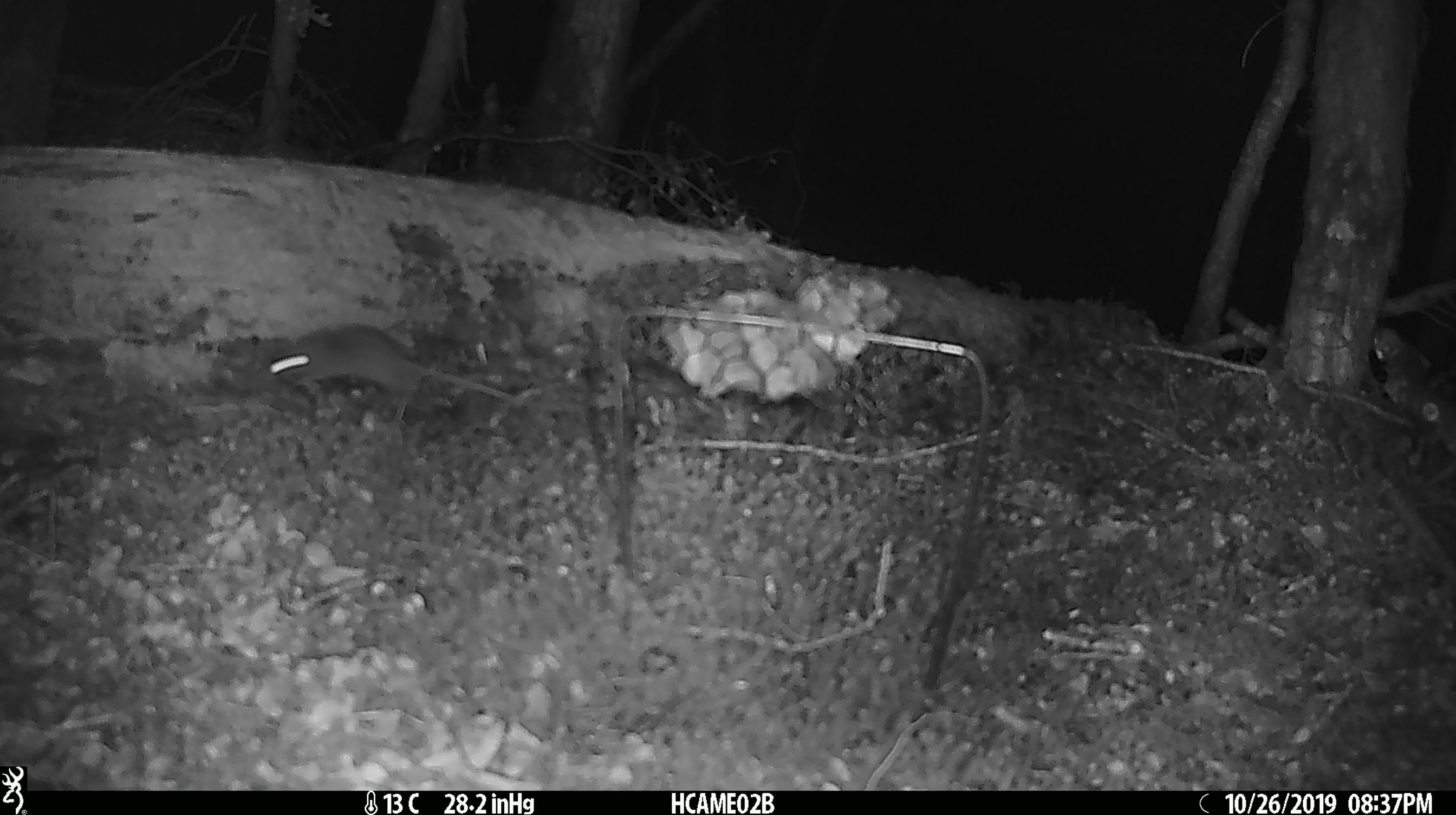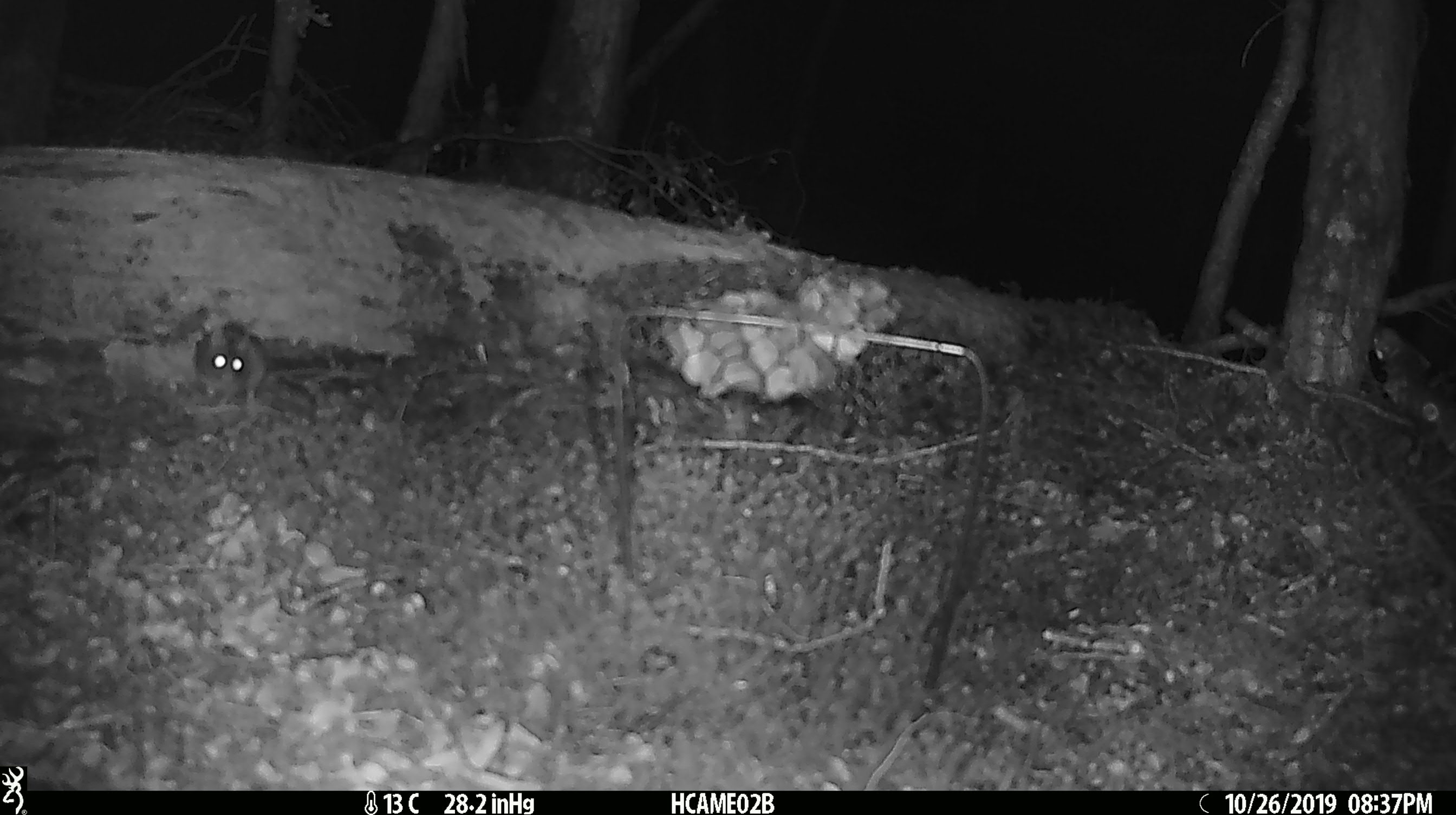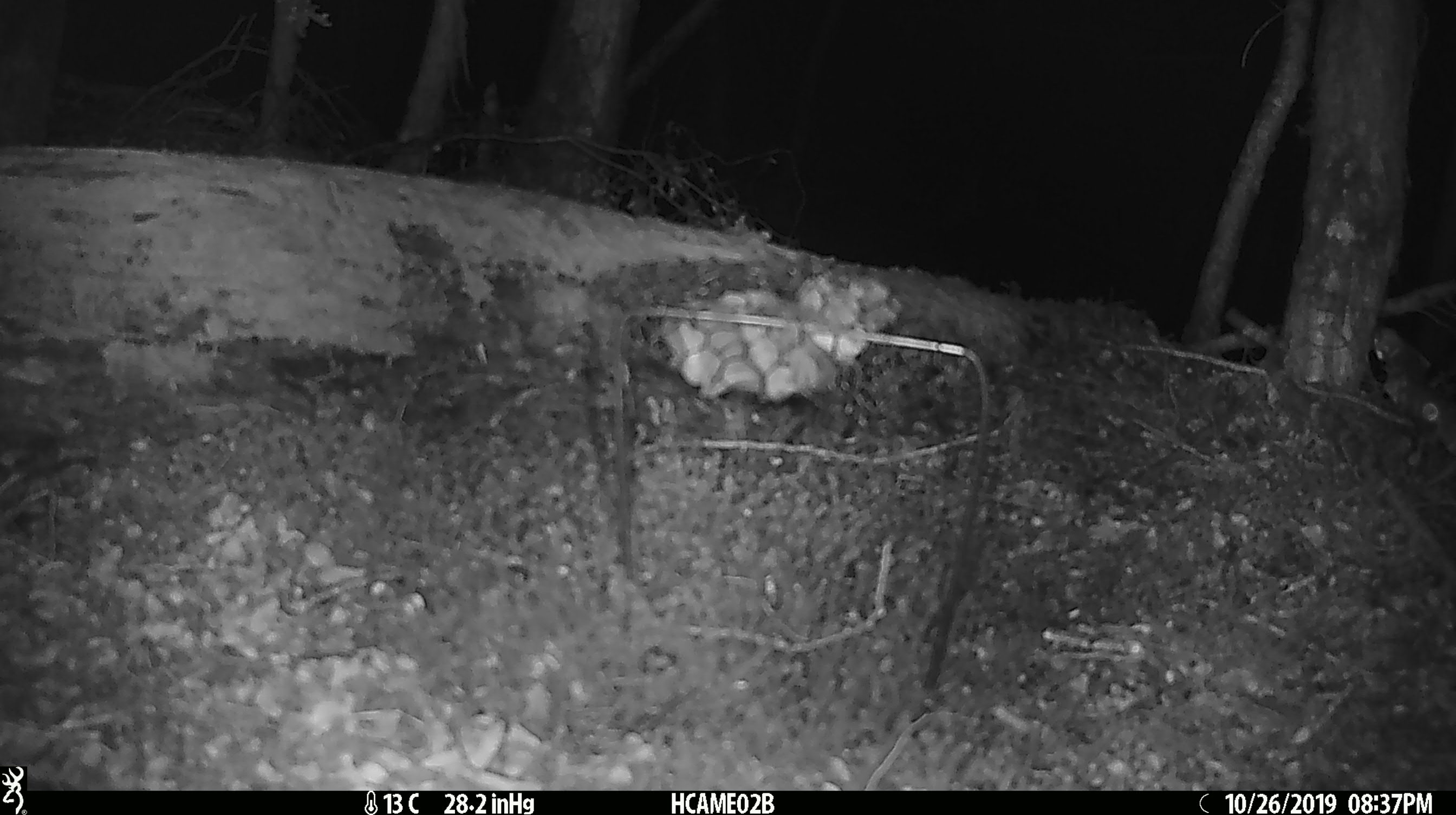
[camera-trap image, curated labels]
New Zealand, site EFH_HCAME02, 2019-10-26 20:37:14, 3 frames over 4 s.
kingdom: Animalia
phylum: Chordata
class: Mammalia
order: Rodentia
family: Muridae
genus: Mus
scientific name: Mus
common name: mouse